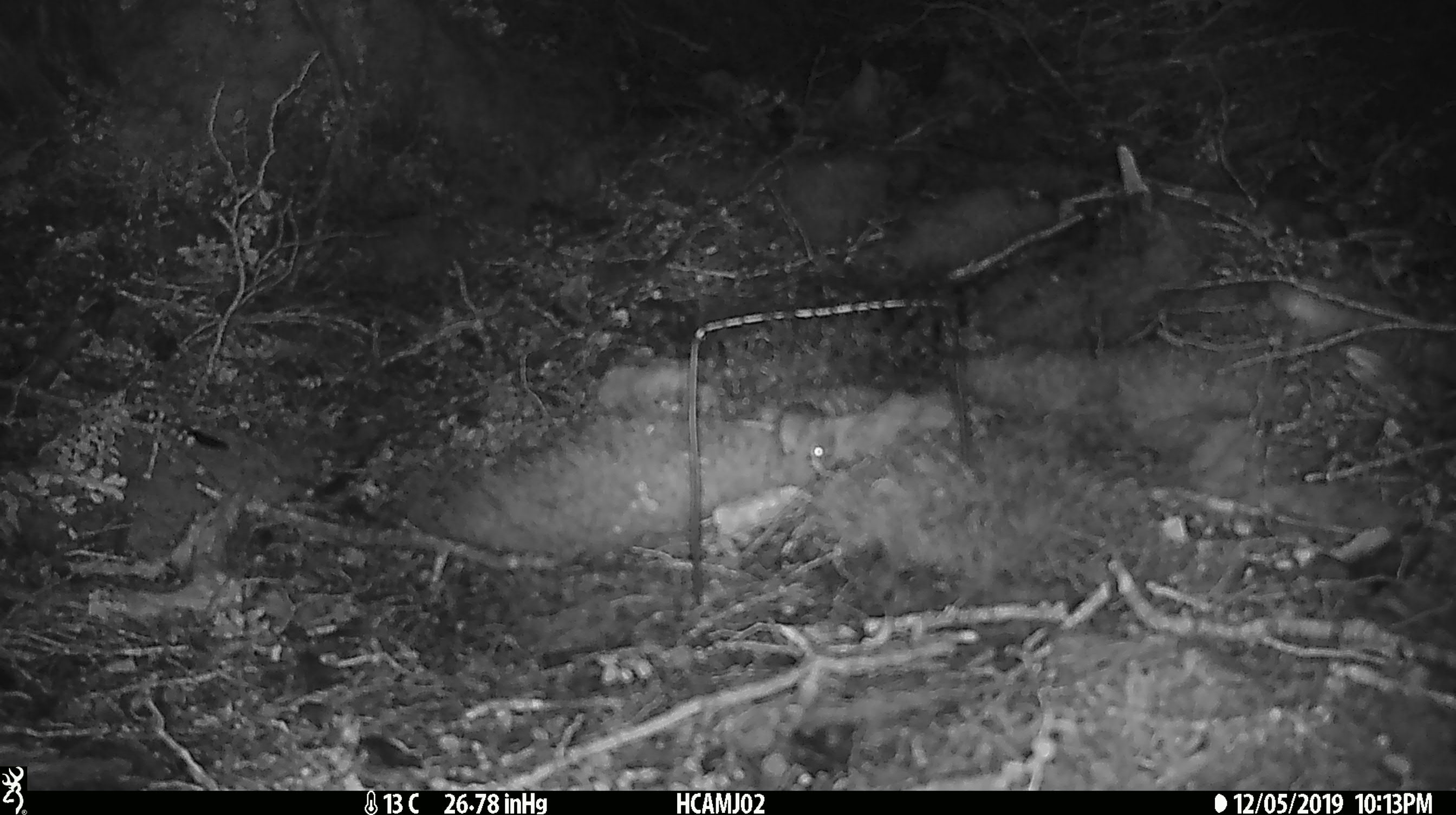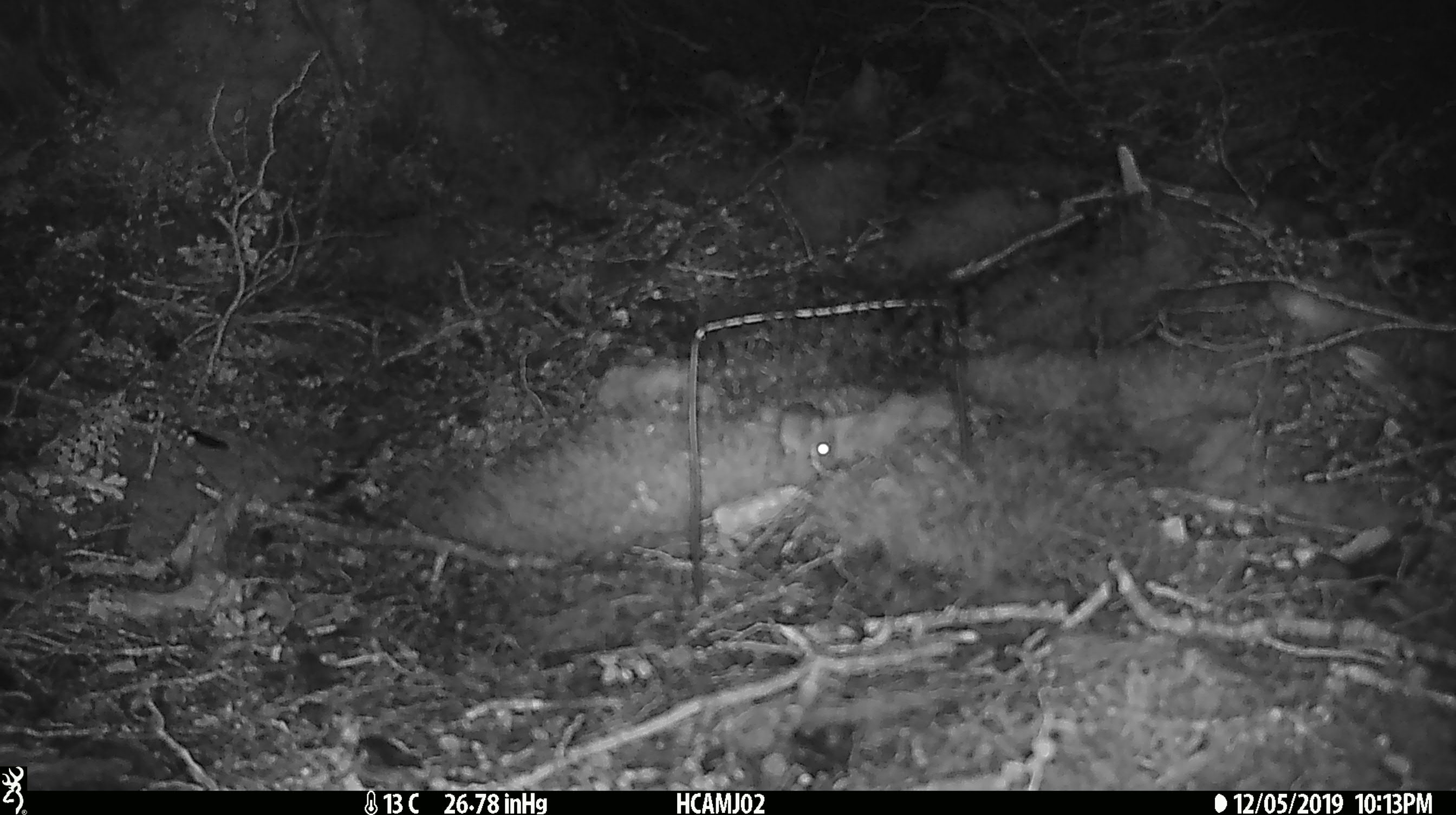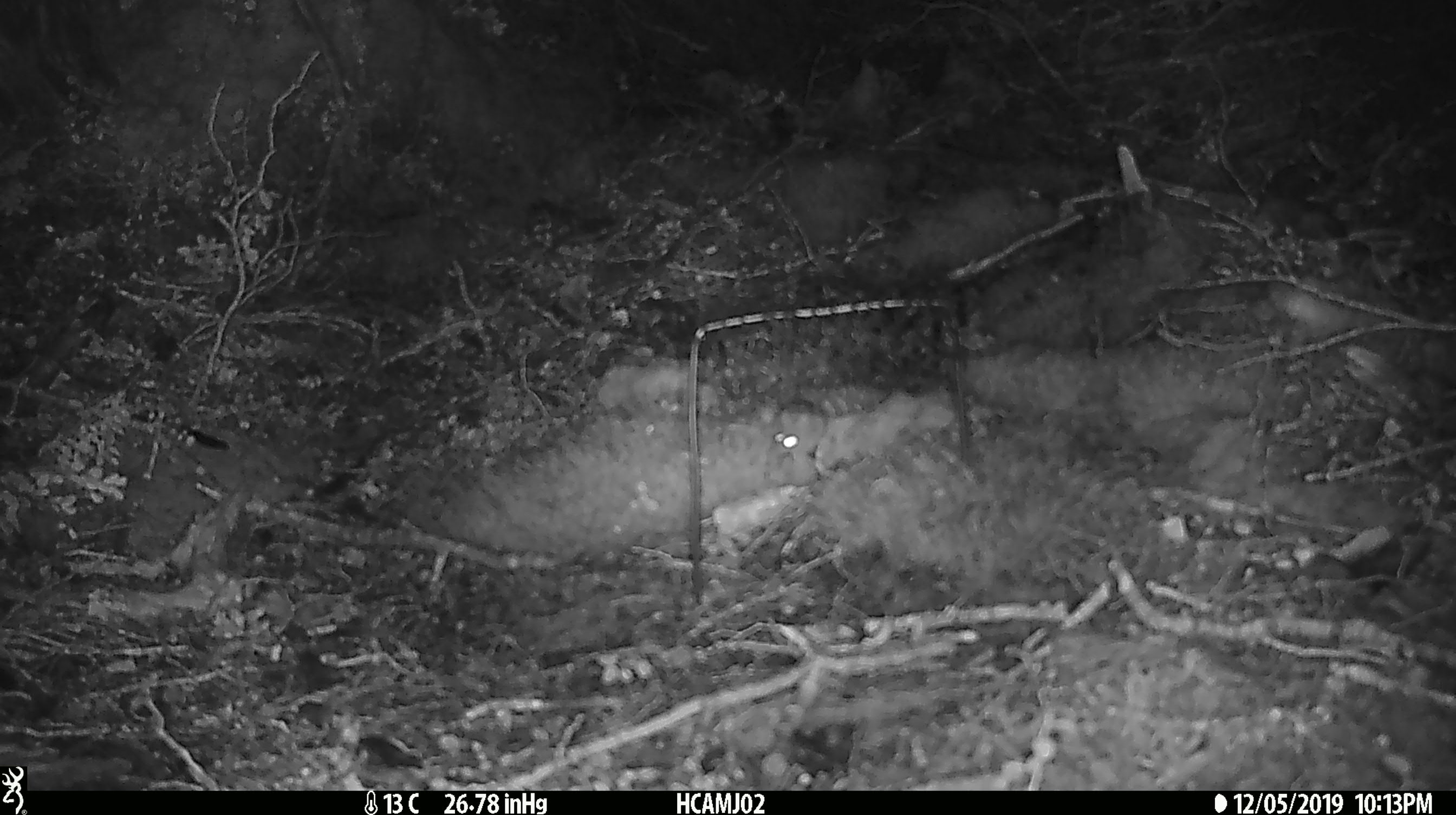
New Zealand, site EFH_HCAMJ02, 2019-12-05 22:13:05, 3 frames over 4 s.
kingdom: Animalia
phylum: Chordata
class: Mammalia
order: Rodentia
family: Muridae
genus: Mus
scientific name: Mus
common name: mouse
Mouse (Mus).